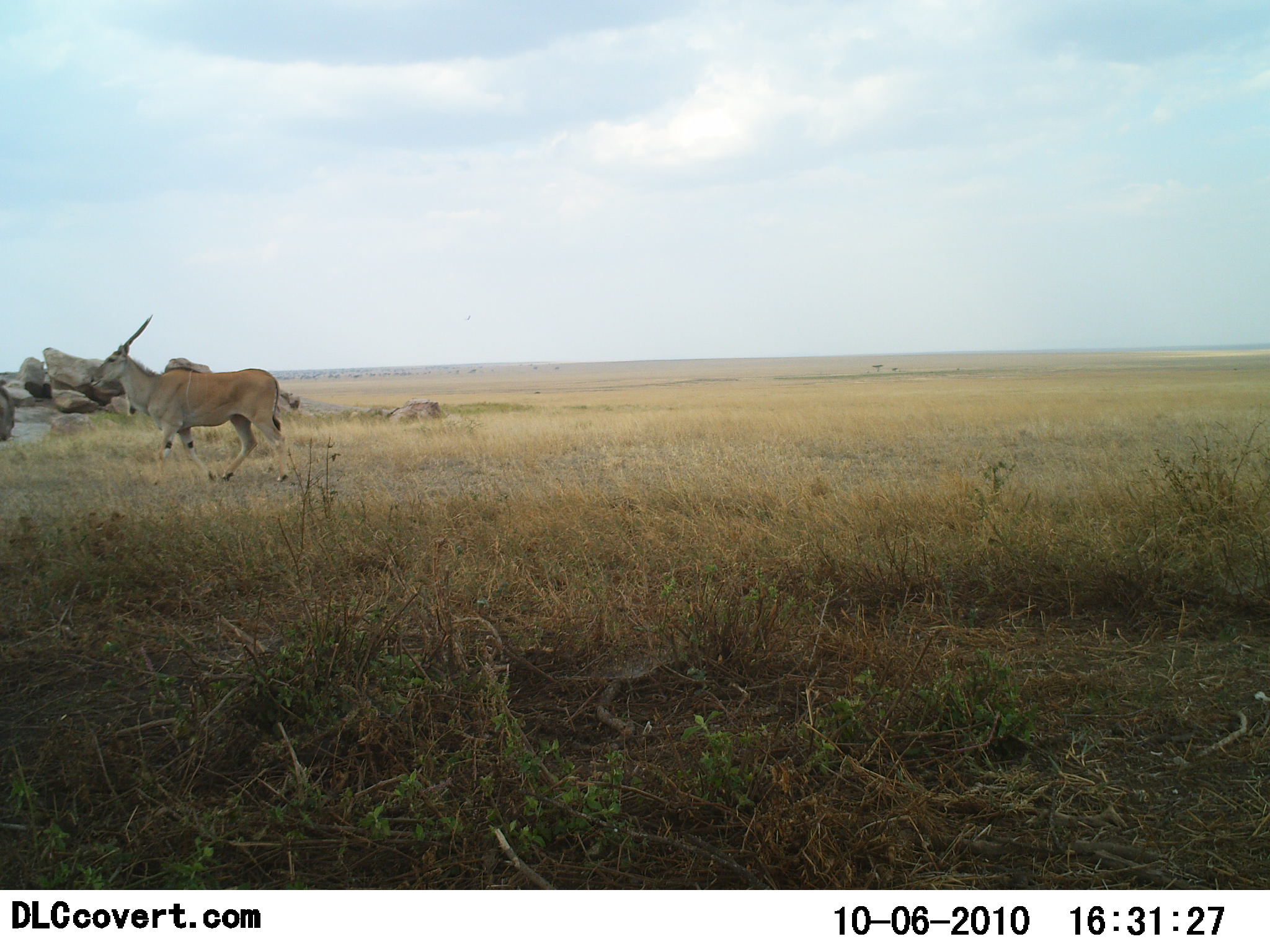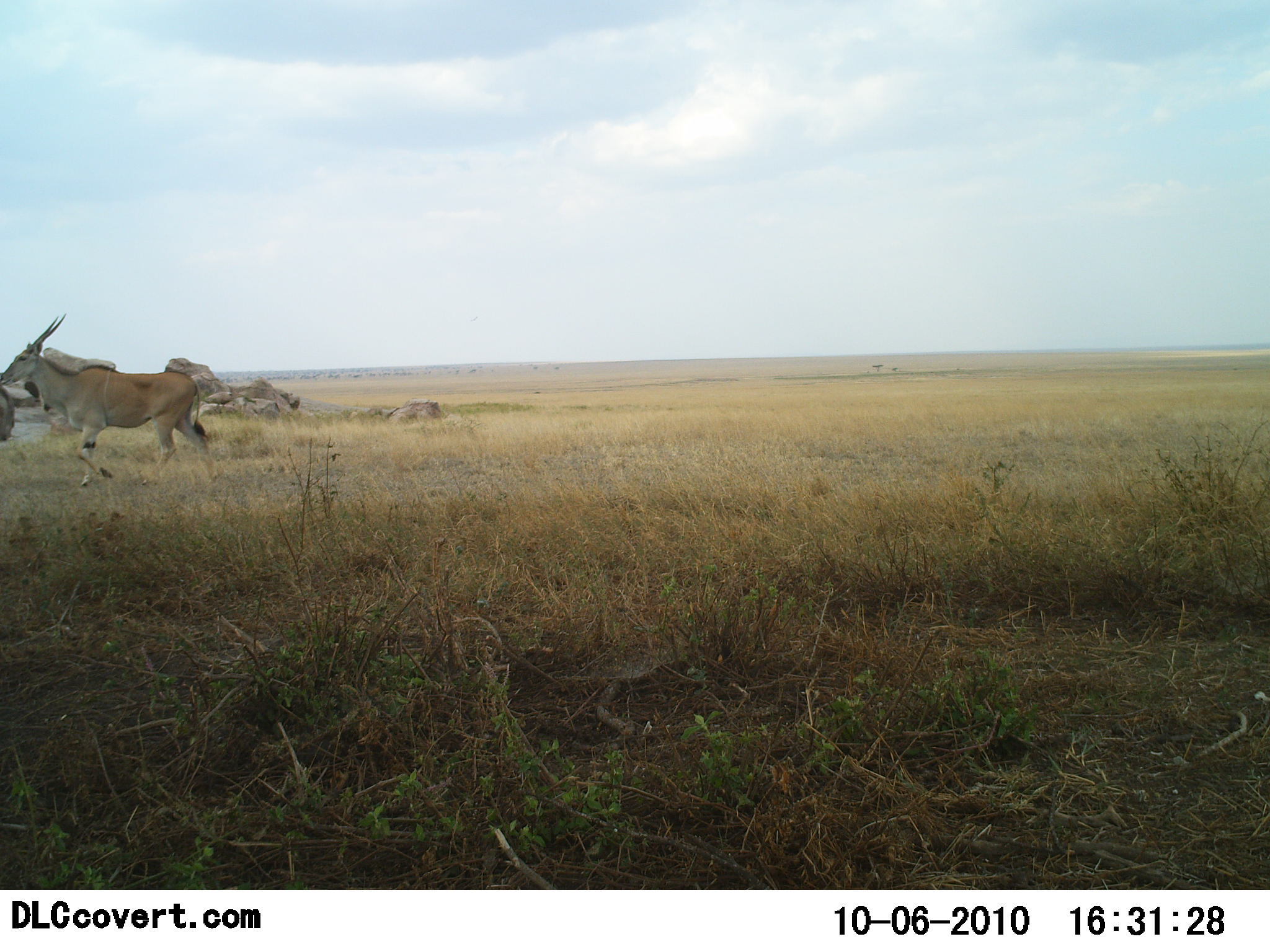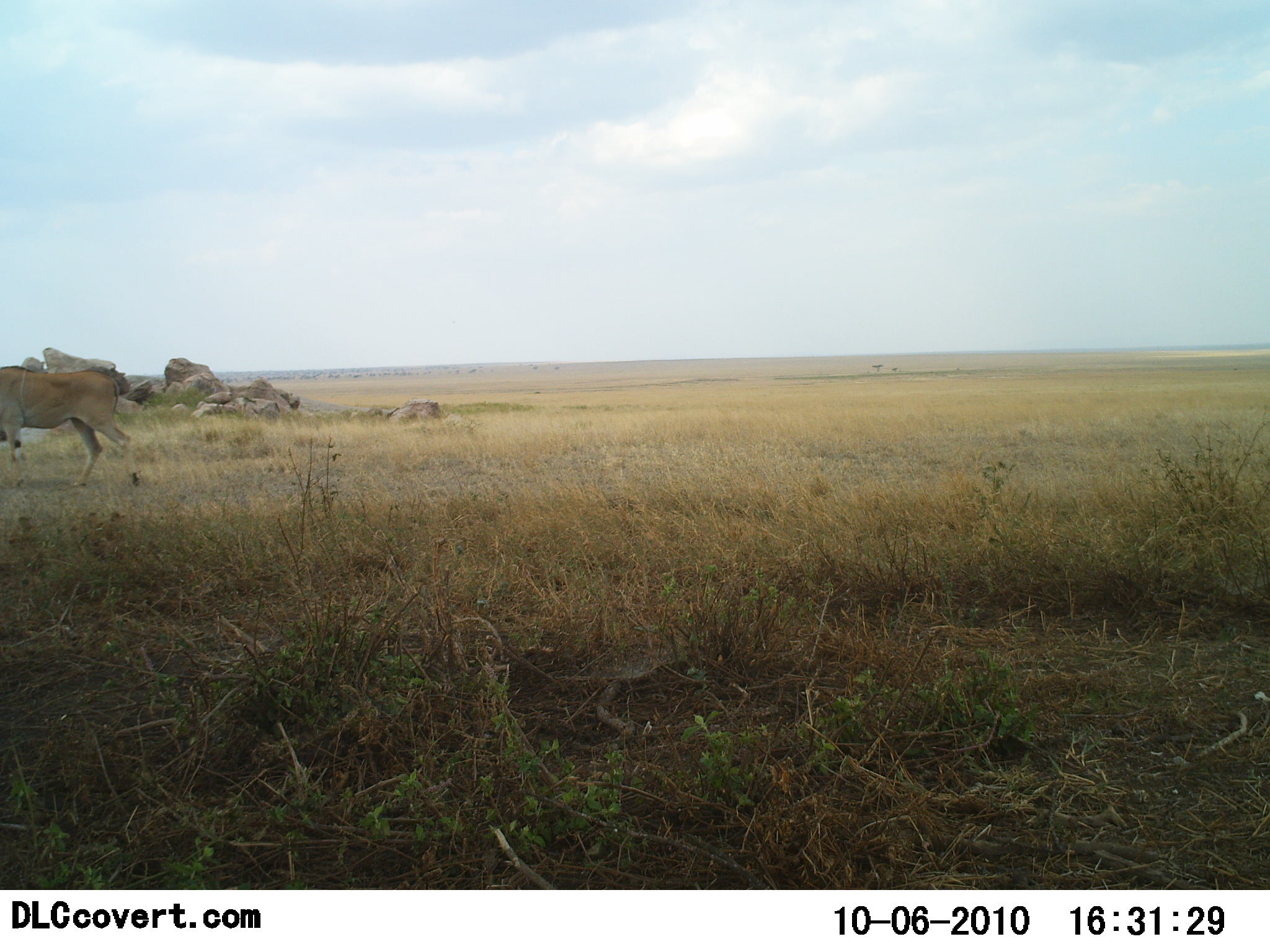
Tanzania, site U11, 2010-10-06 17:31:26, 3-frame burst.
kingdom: Animalia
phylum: Chordata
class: Mammalia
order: Artiodactyla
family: Bovidae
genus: Tragelaphus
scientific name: Tragelaphus oryx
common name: eland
Eland (Tragelaphus oryx), count 1. Behavior (volunteer vote fractions): standing 0%, resting 0%, moving 100%, interacting 0%. Young present (vote fraction): 0%. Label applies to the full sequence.